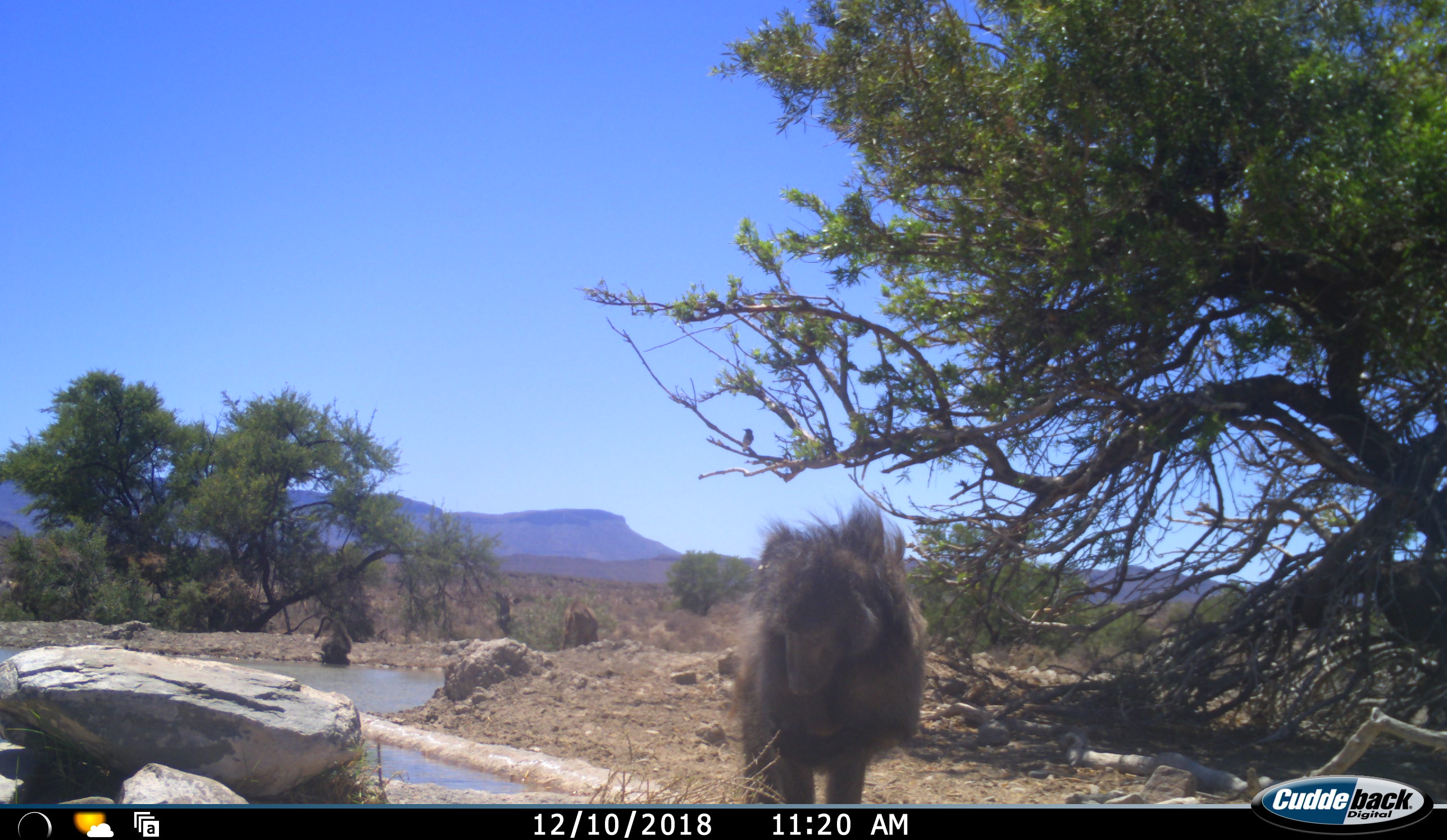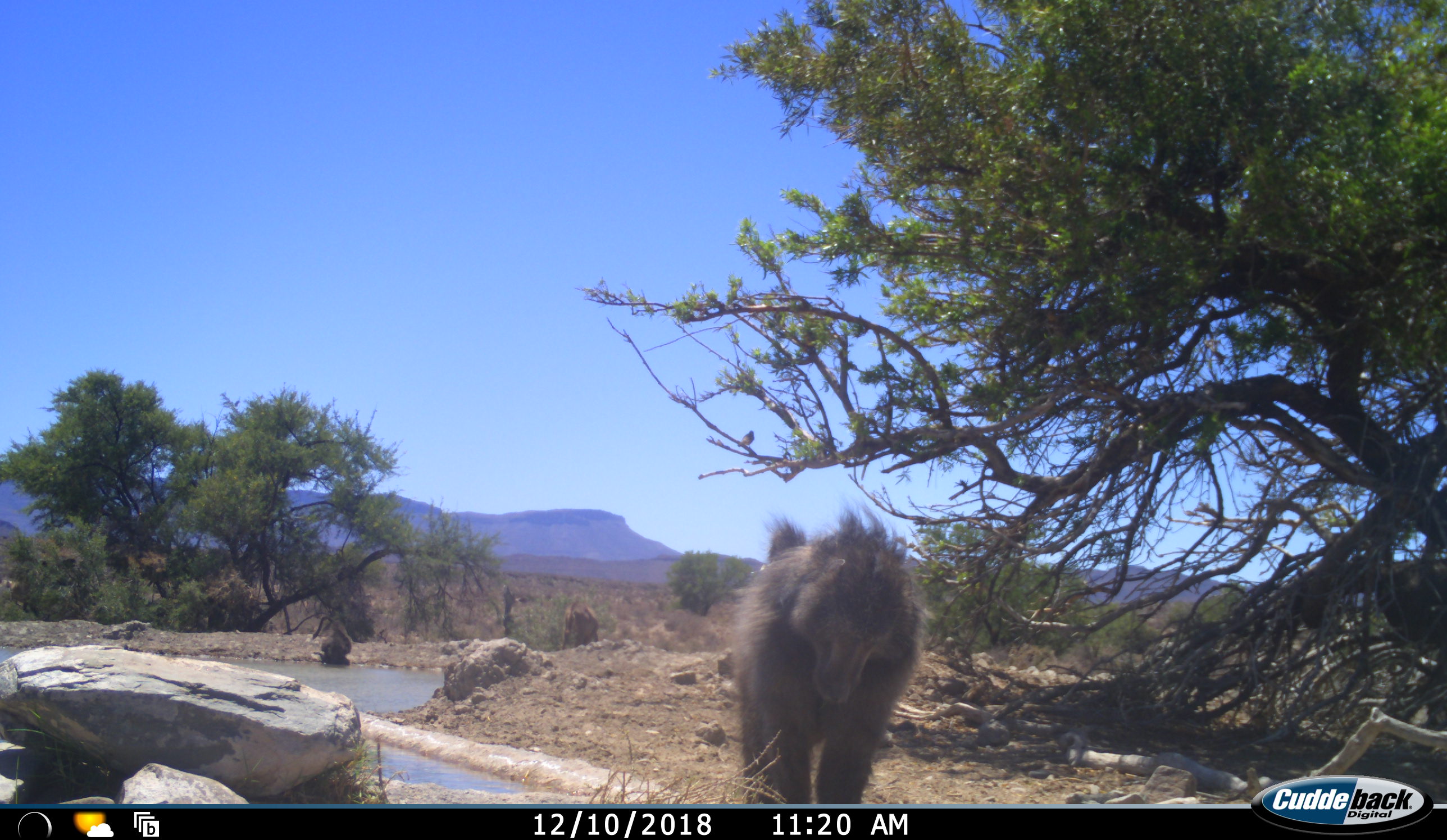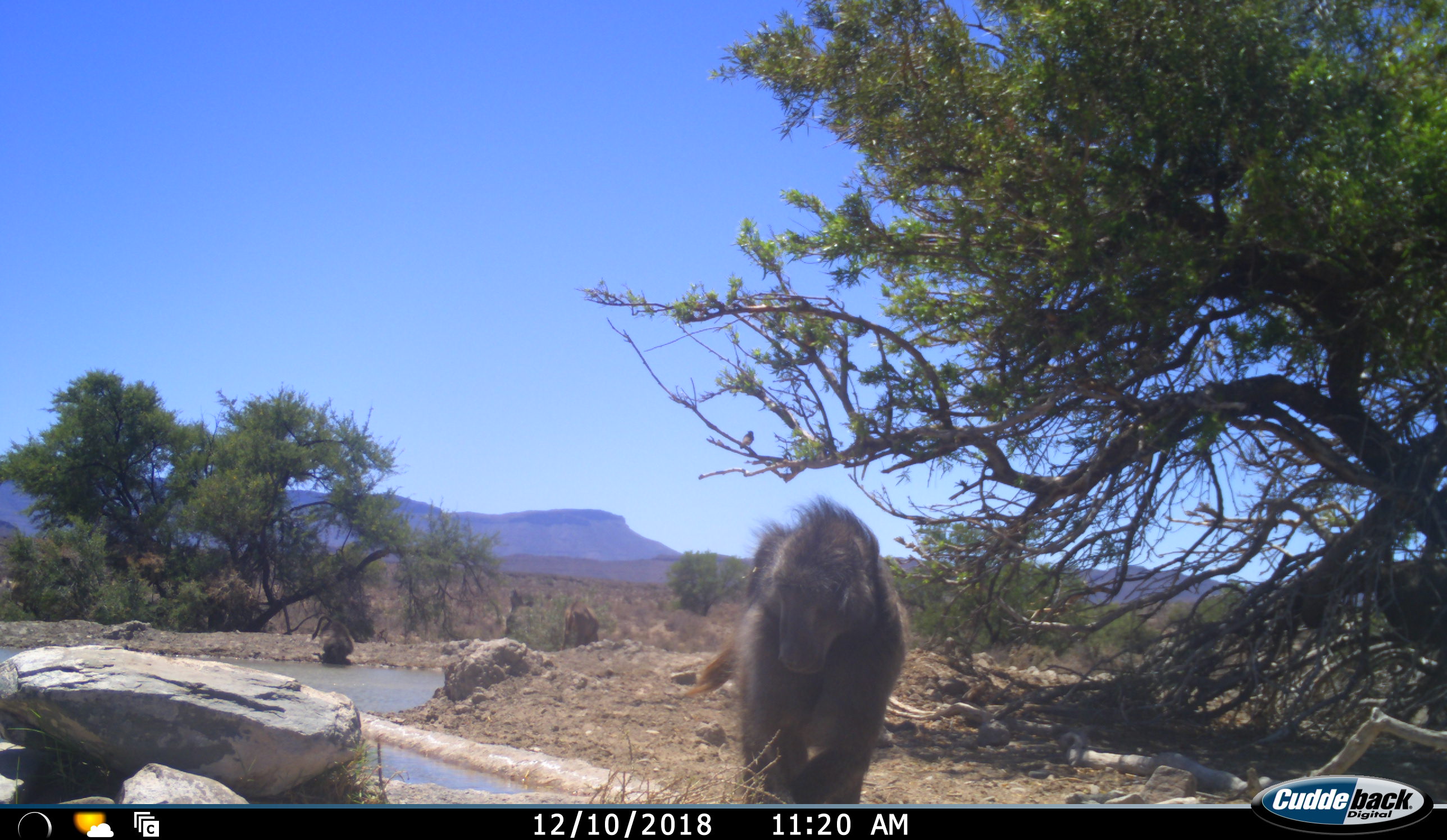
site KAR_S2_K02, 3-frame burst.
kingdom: Animalia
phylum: Chordata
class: Mammalia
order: Primates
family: Cercopithecidae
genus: Papio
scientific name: Papio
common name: baboon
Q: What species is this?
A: Baboon (Papio).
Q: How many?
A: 3.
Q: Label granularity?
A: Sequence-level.